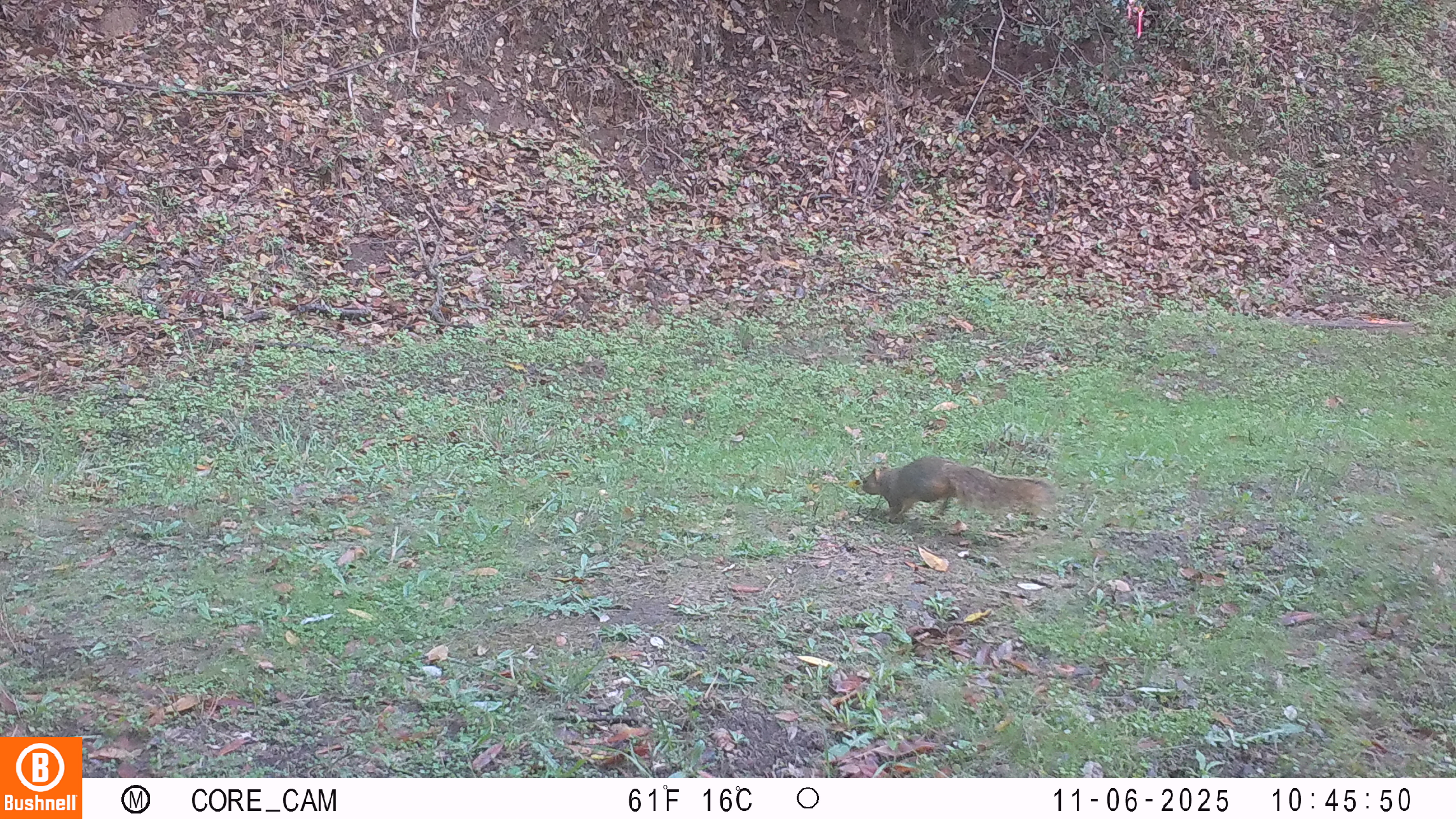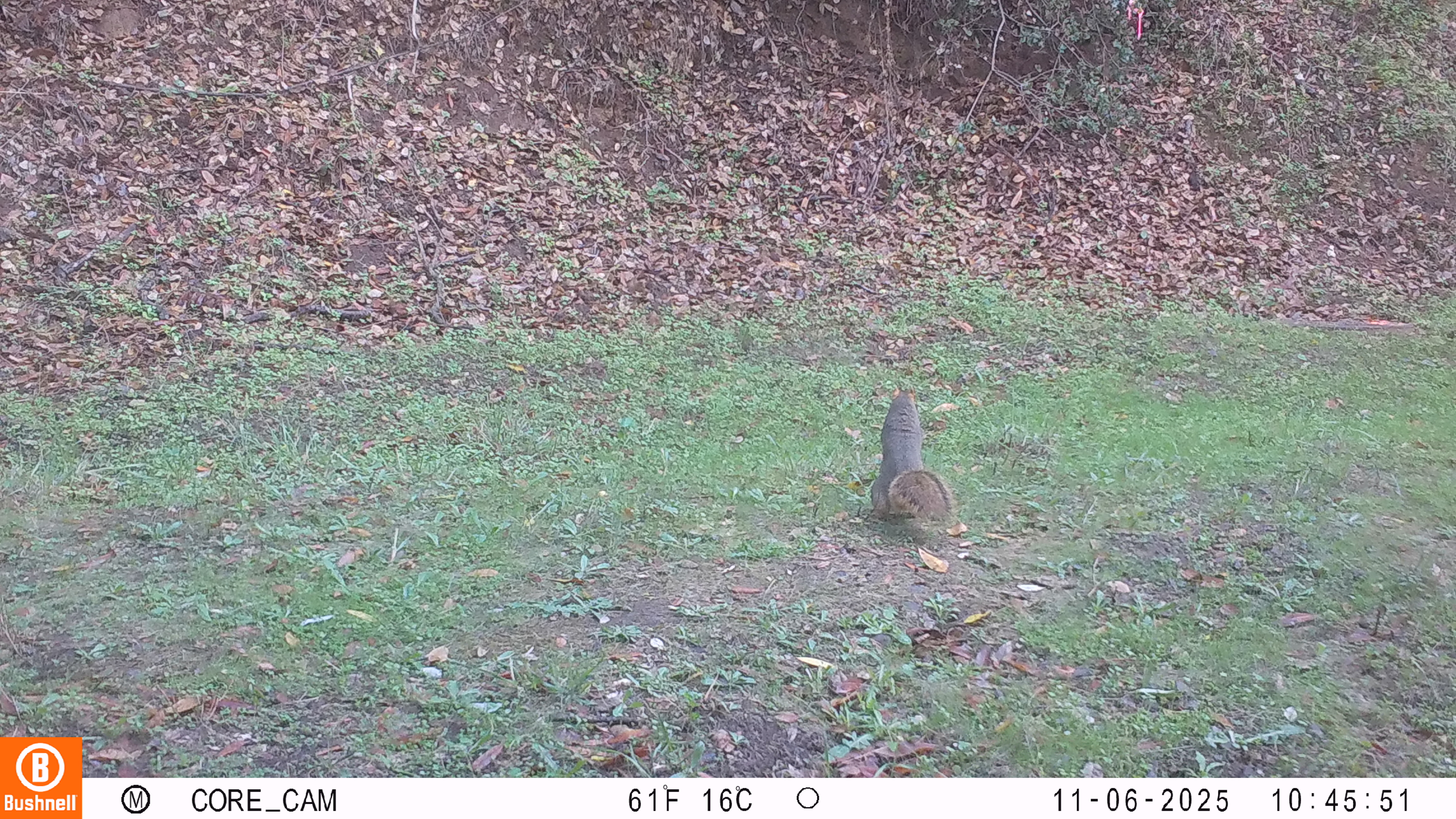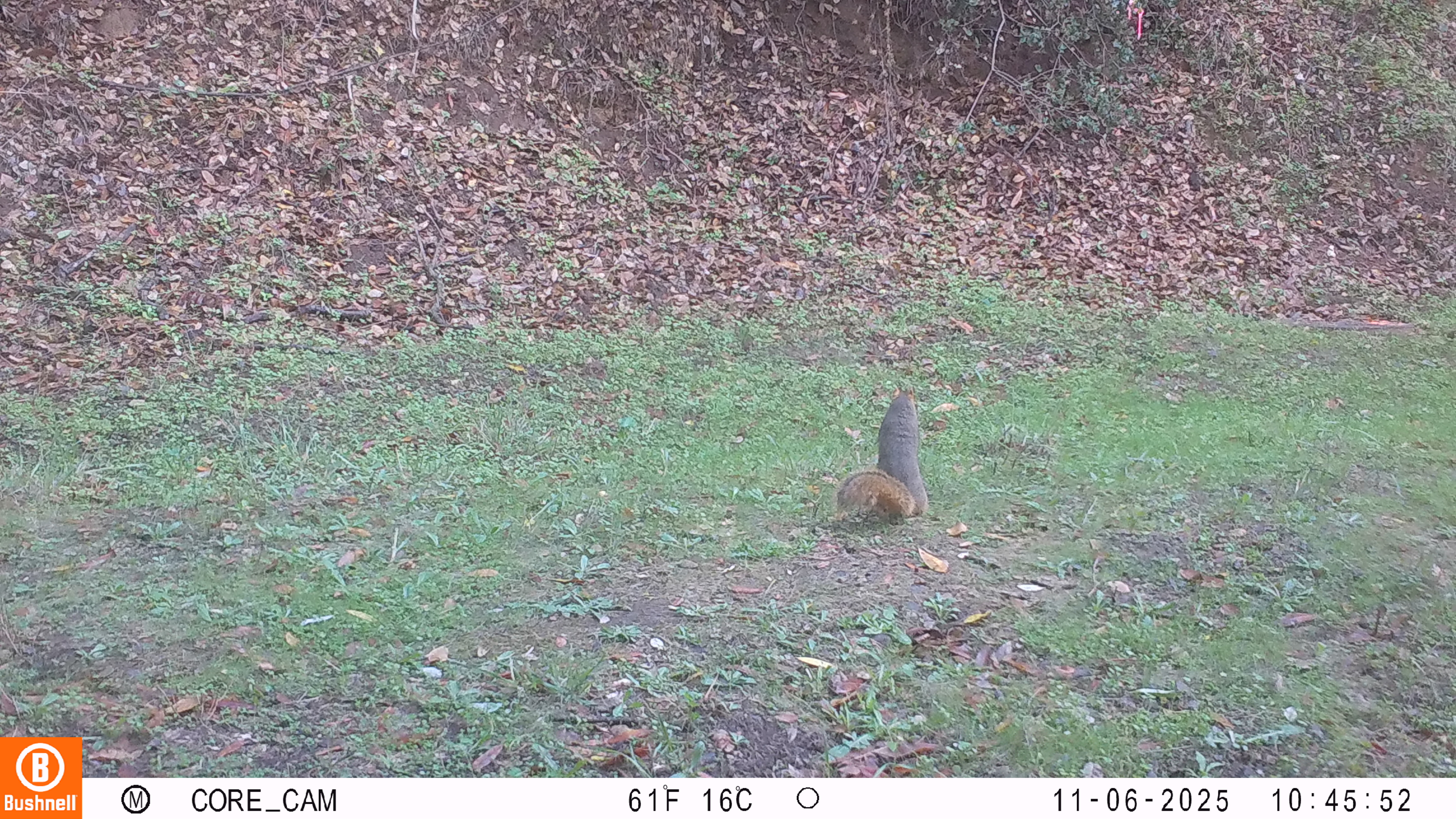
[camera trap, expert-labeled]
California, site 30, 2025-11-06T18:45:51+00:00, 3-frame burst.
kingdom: Animalia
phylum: Chordata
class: Mammalia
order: Rodentia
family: Sciuridae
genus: Sciurus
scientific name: Sciurus carolinensis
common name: eastern gray squirrel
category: eastern grey squirrel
Eastern grey squirrel (eastern gray squirrel) (Sciurus carolinensis).